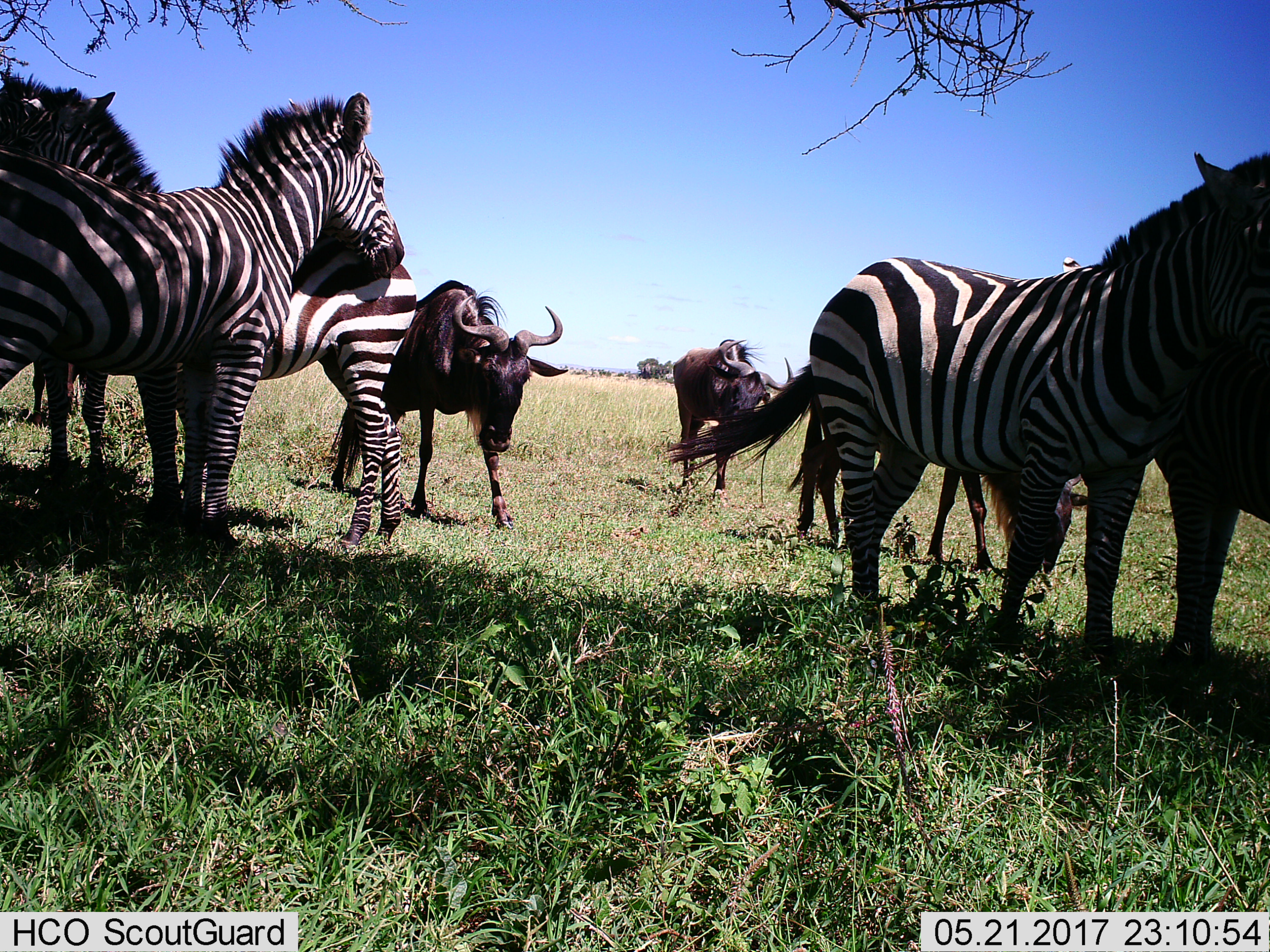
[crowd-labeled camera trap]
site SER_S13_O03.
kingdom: Animalia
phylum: Chordata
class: Mammalia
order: Artiodactyla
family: Bovidae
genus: Connochaetes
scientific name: Connochaetes taurinus taurinus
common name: blue wildebeest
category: wildebeestblue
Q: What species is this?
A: Wildebeestblue (blue wildebeest) (Connochaetes taurinus taurinus).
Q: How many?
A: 3.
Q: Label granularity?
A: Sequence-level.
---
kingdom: Animalia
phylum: Chordata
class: Mammalia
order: Perissodactyla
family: Equidae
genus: Equus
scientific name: Equus quagga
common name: plains zebra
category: zebraplains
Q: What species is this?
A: Zebraplains (plains zebra) (Equus quagga).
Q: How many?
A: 4.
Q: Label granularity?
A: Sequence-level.